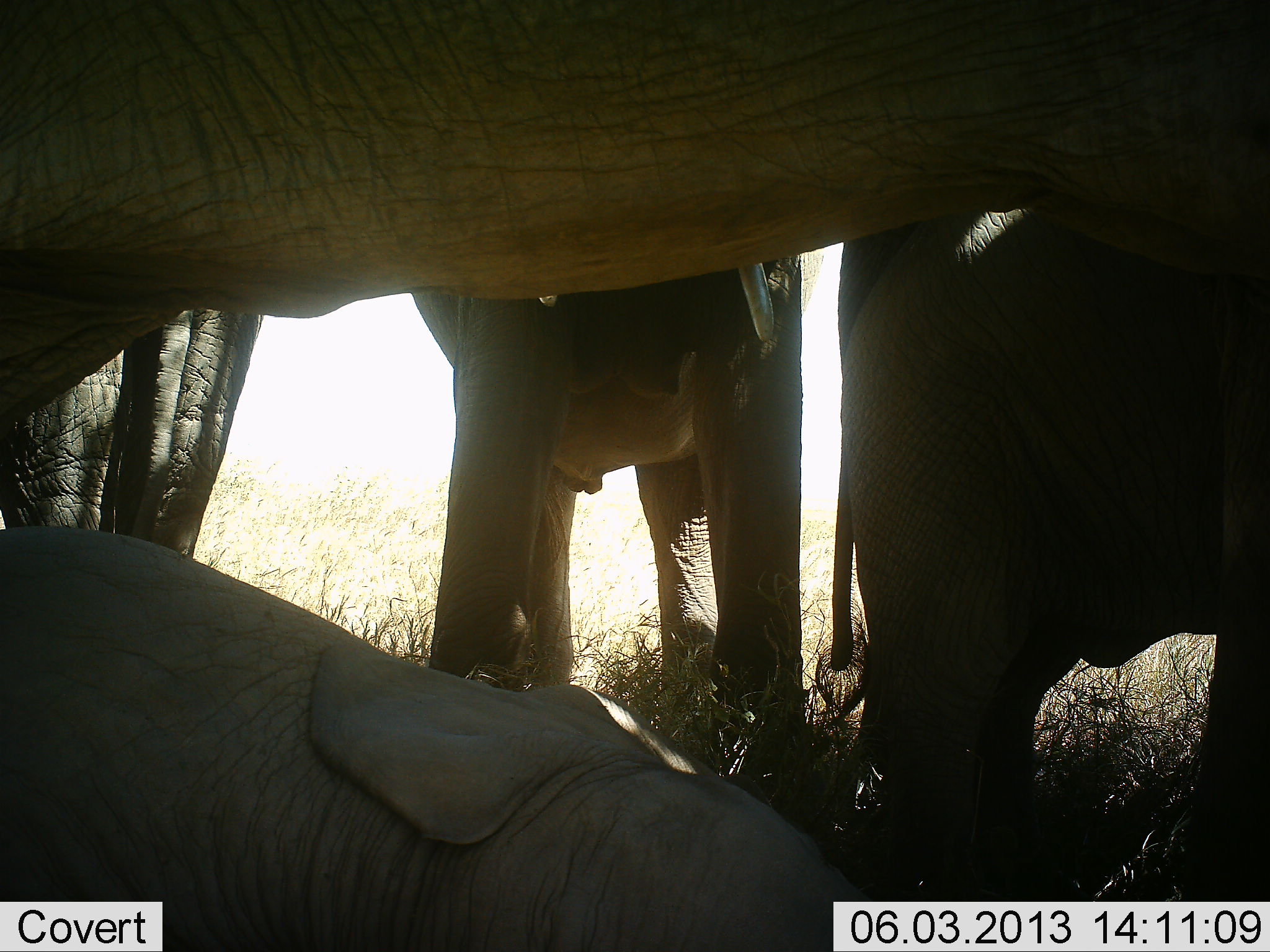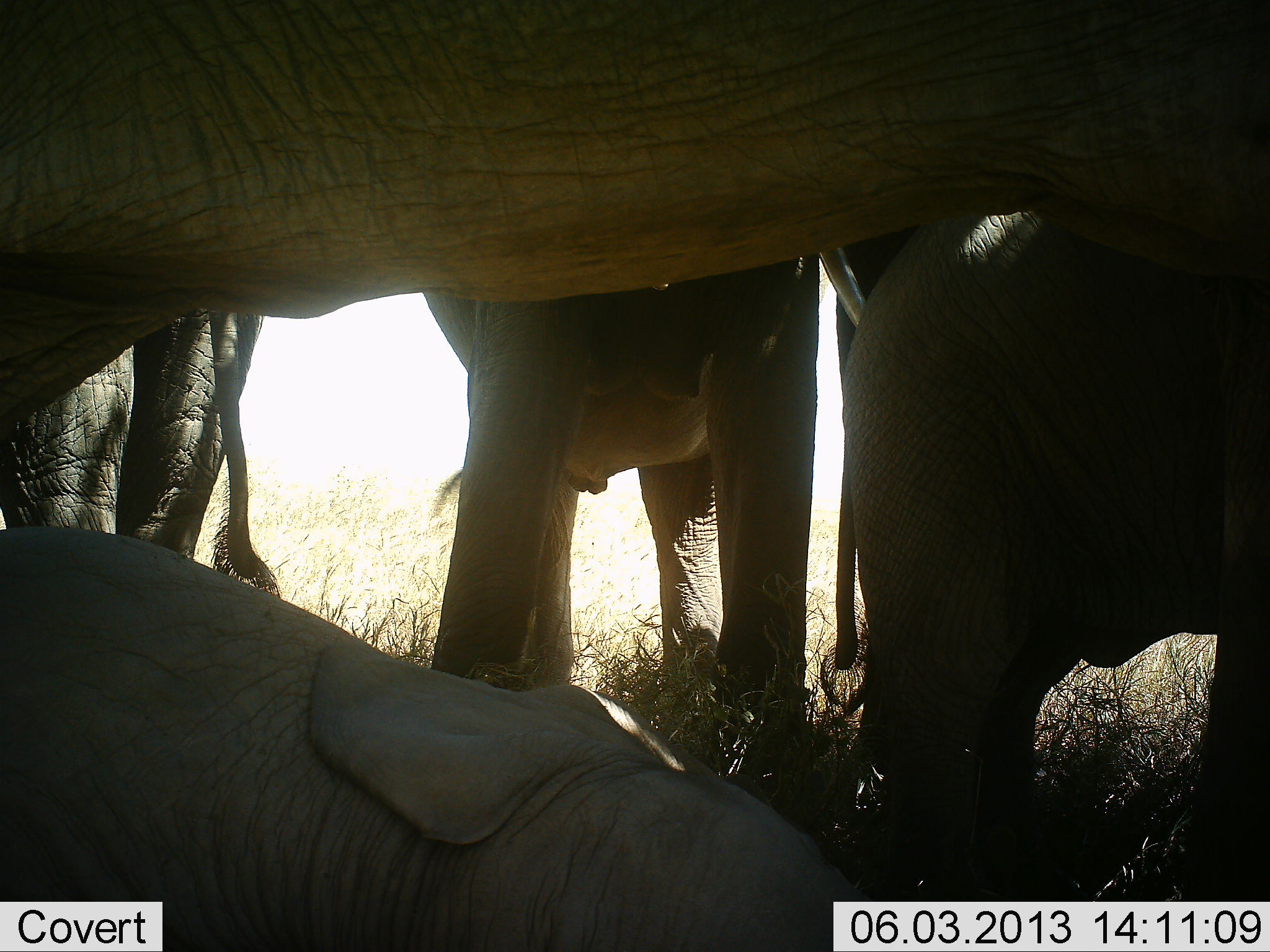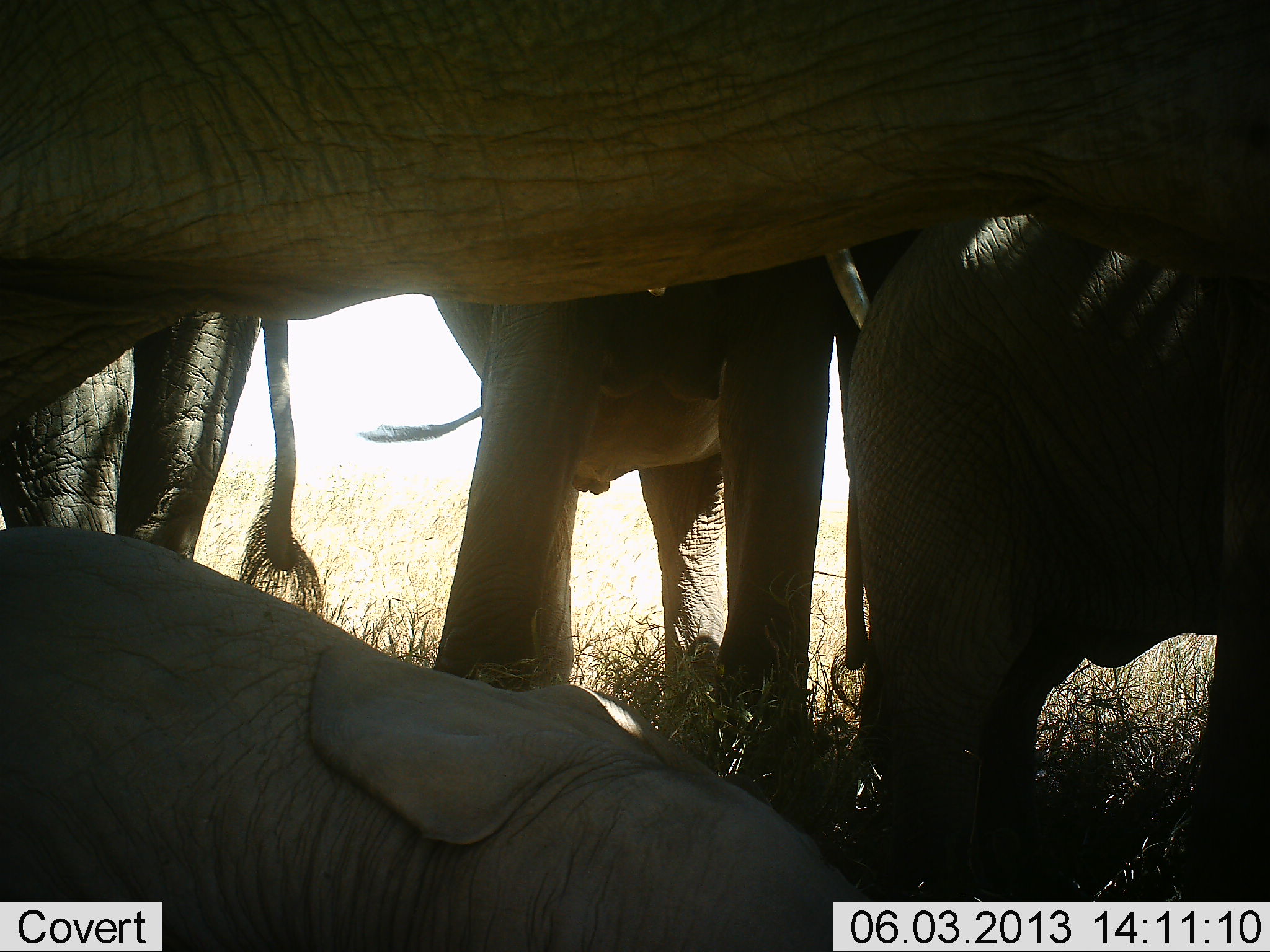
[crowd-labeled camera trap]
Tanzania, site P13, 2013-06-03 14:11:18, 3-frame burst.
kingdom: Animalia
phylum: Chordata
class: Mammalia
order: Proboscidea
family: Elephantidae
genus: Loxodonta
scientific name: Loxodonta africana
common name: african bush elephant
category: elephant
Elephant (african bush elephant) (Loxodonta africana), count 6. Behavior (volunteer vote fractions): standing 100%, resting 70%, moving 0%, interacting 10%. Young present (vote fraction): 100%. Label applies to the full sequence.